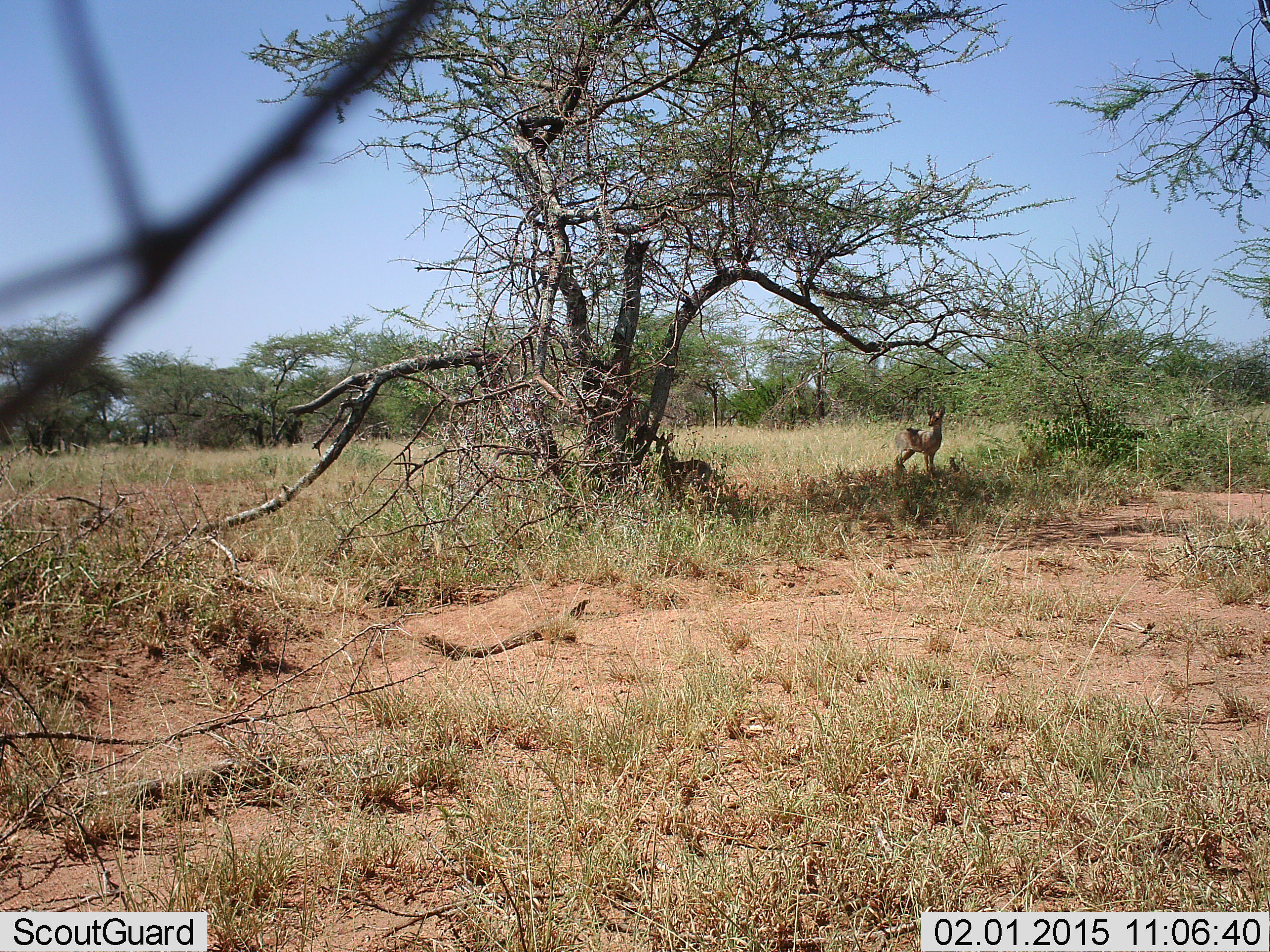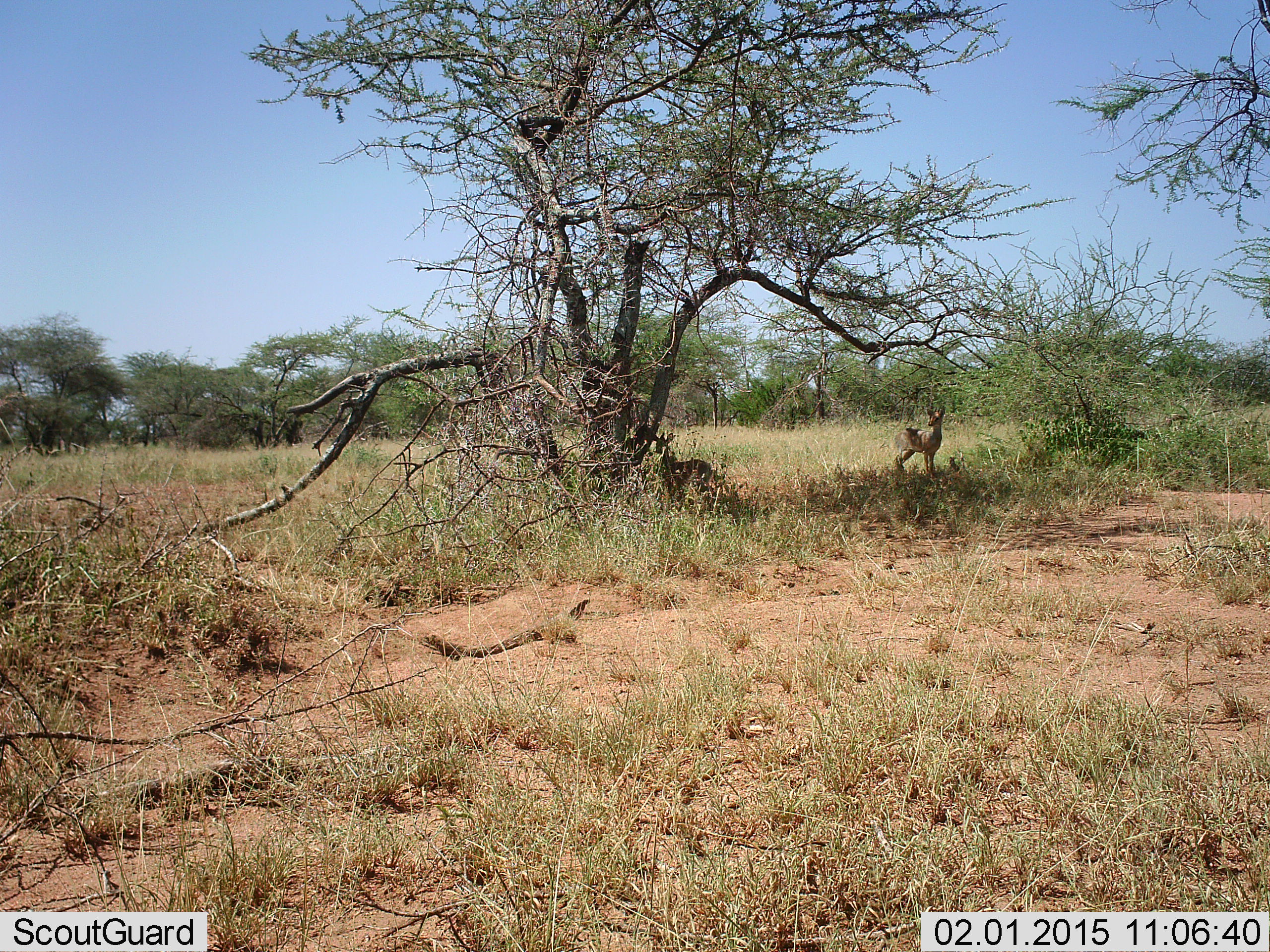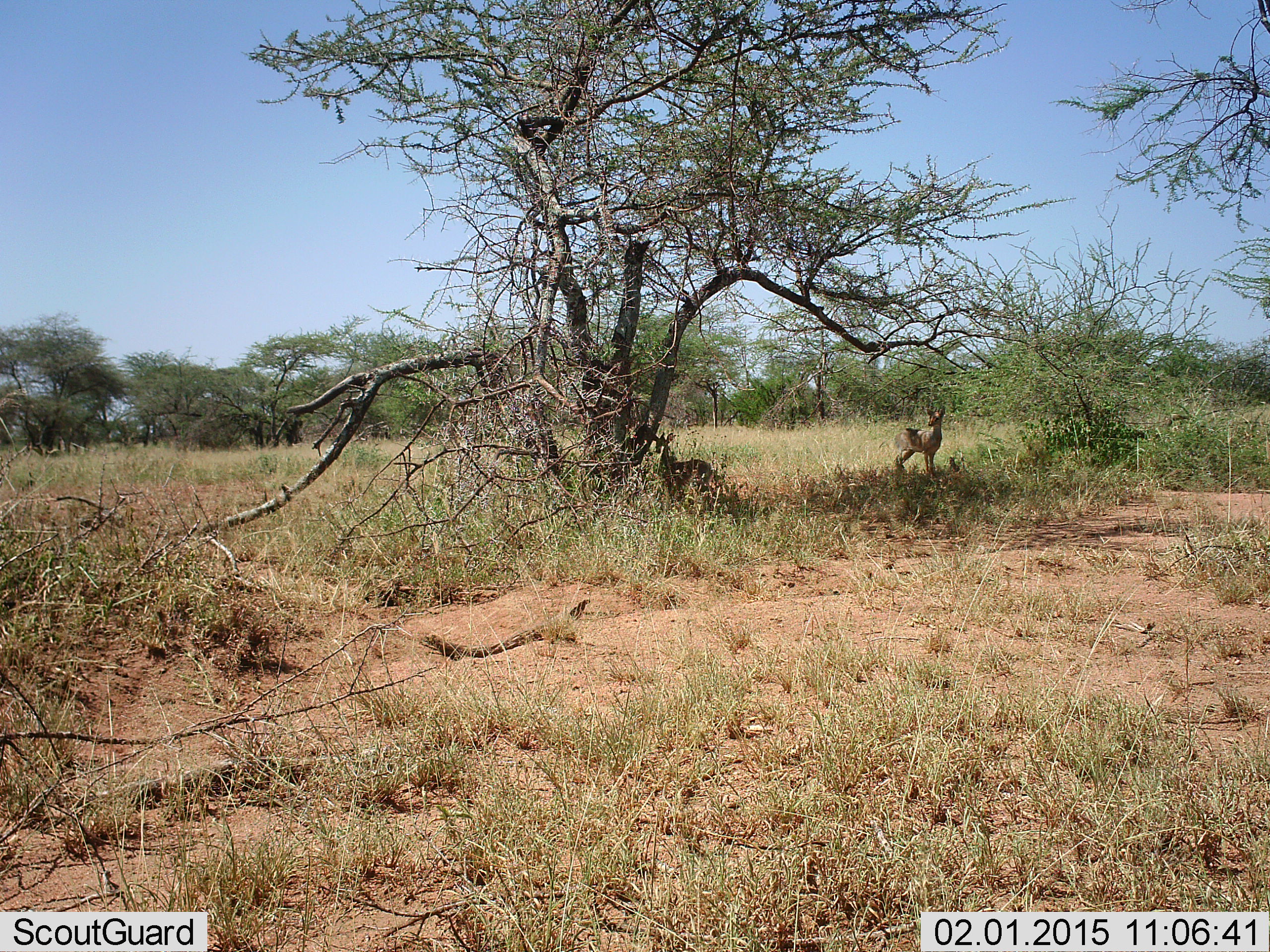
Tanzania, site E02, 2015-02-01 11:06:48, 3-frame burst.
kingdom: Animalia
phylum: Chordata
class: Mammalia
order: Artiodactyla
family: Bovidae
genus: Madoqua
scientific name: Madoqua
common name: dikdik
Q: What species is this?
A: Dikdik (Madoqua).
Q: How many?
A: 2.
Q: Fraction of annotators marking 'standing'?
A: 100%.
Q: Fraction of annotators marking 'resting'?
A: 0%.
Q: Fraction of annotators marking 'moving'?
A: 0%.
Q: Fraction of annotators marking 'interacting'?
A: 0%.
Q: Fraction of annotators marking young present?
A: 0%.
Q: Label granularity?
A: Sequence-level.